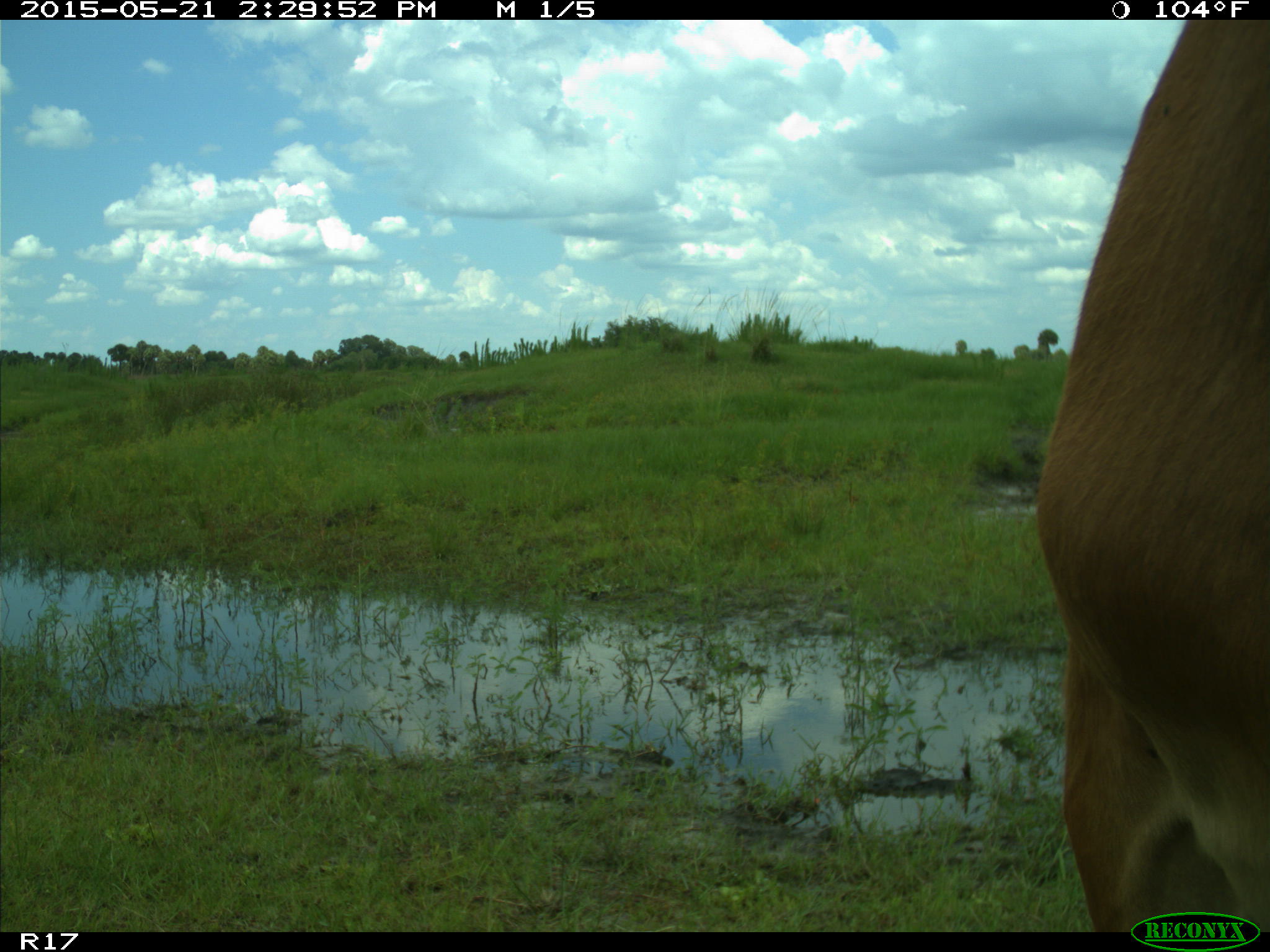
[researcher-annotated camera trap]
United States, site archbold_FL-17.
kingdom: Animalia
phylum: Chordata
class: Mammalia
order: Artiodactyla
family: Bovidae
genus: Bos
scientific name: Bos taurus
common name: domestic cow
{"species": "Bos taurus (domestic cow)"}